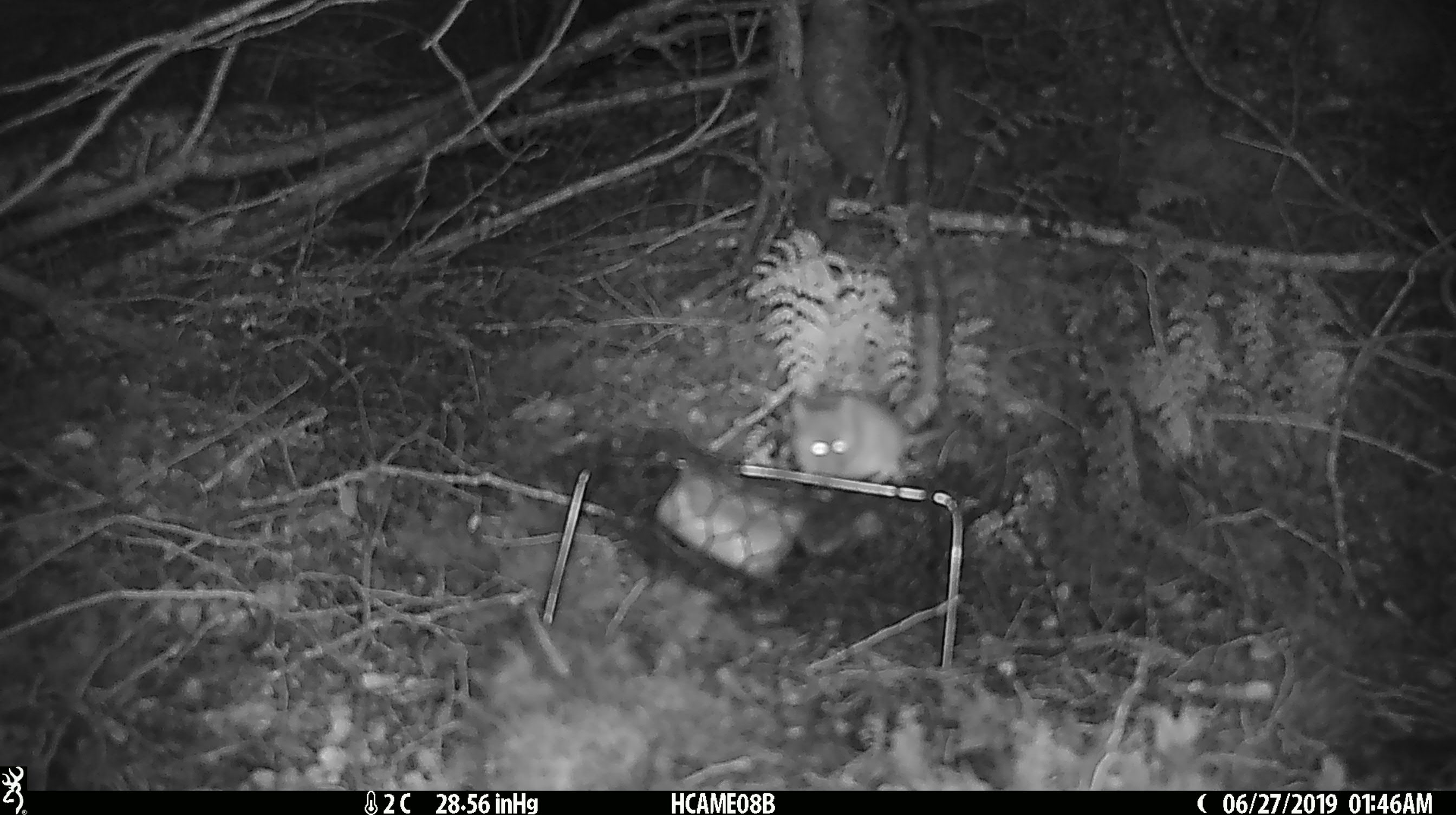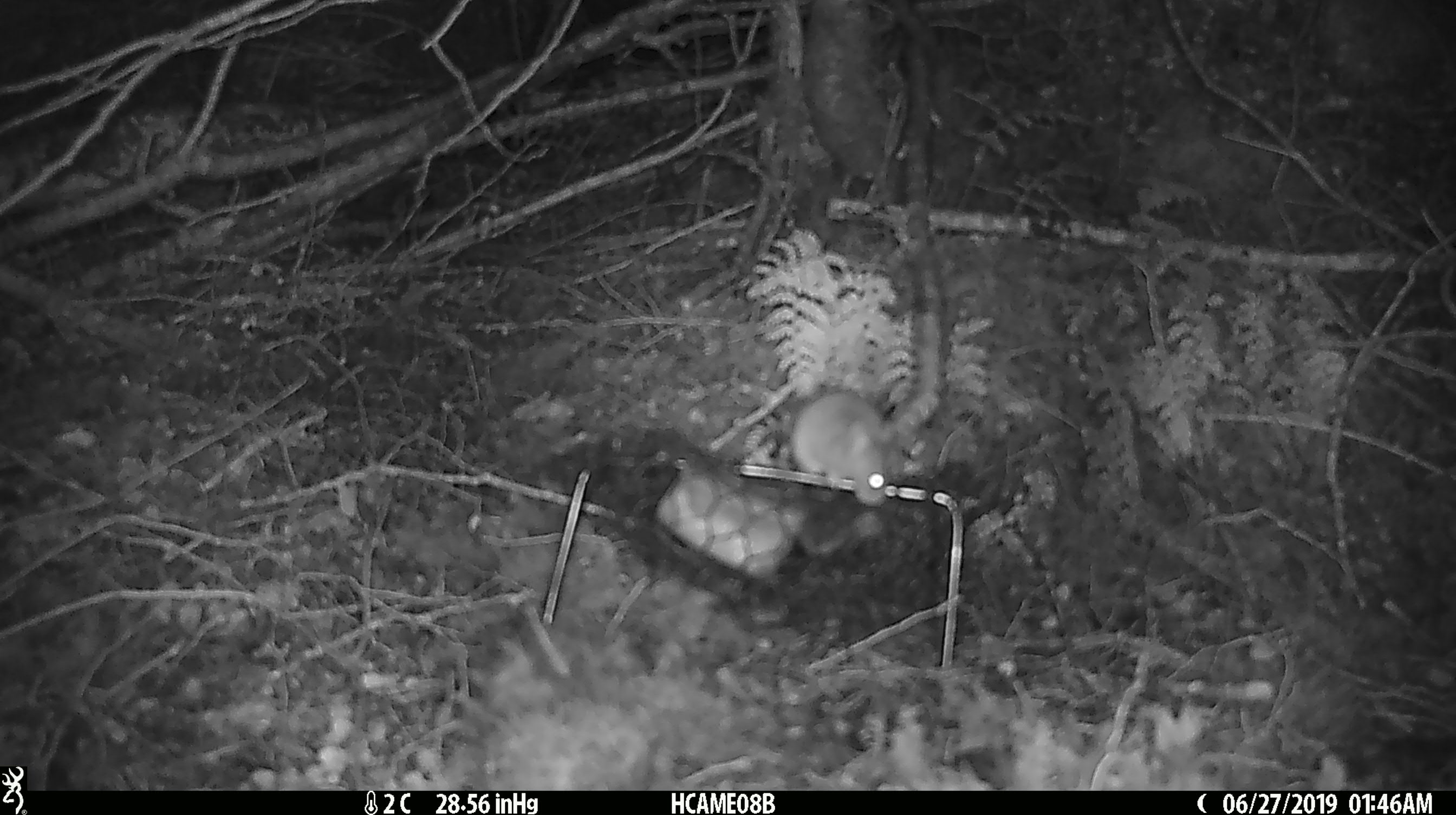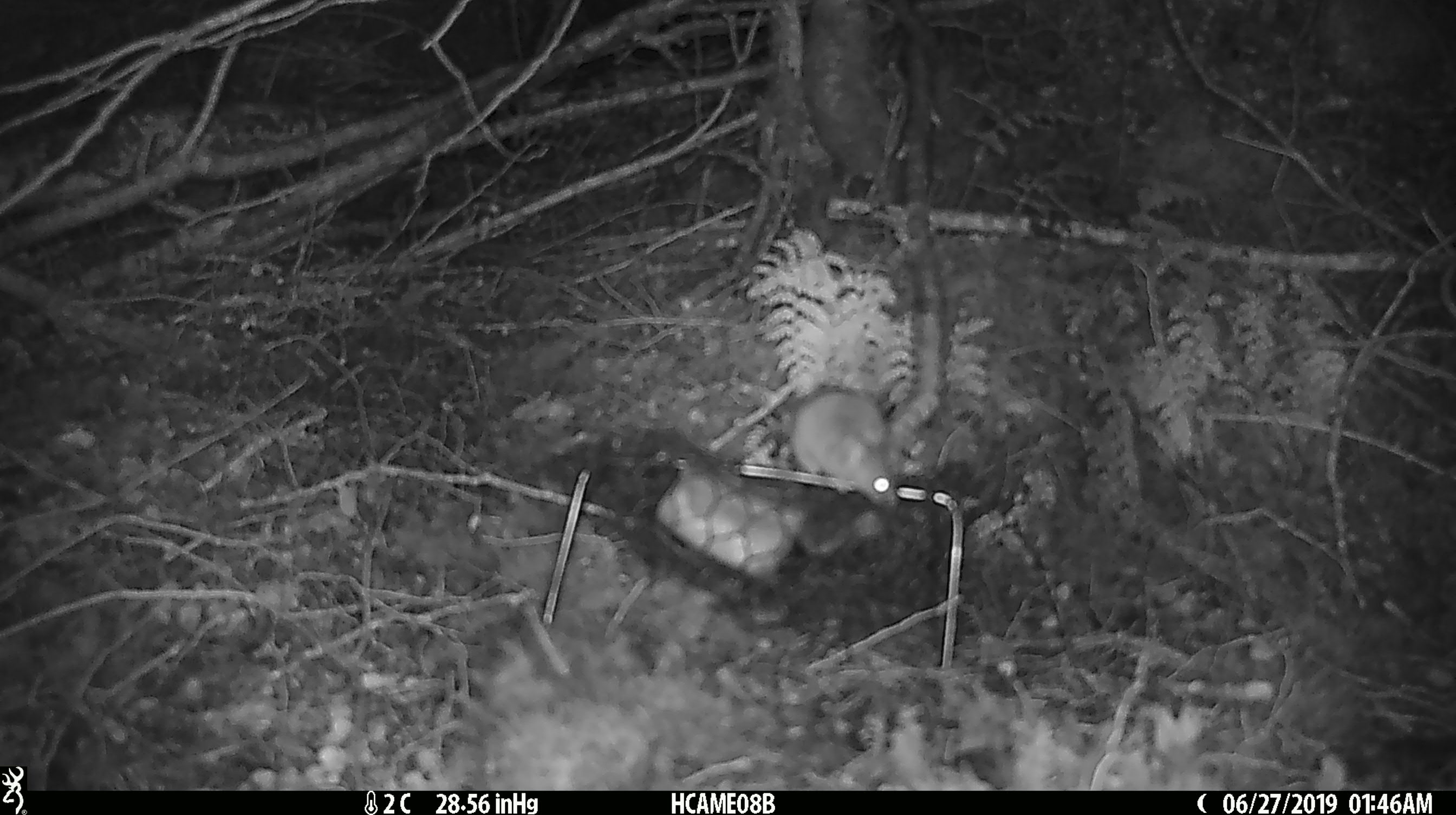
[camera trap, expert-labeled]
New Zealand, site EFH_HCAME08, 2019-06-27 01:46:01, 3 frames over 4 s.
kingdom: Animalia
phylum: Chordata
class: Mammalia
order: Rodentia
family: Muridae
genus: Mus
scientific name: Mus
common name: mouse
Mouse (Mus).